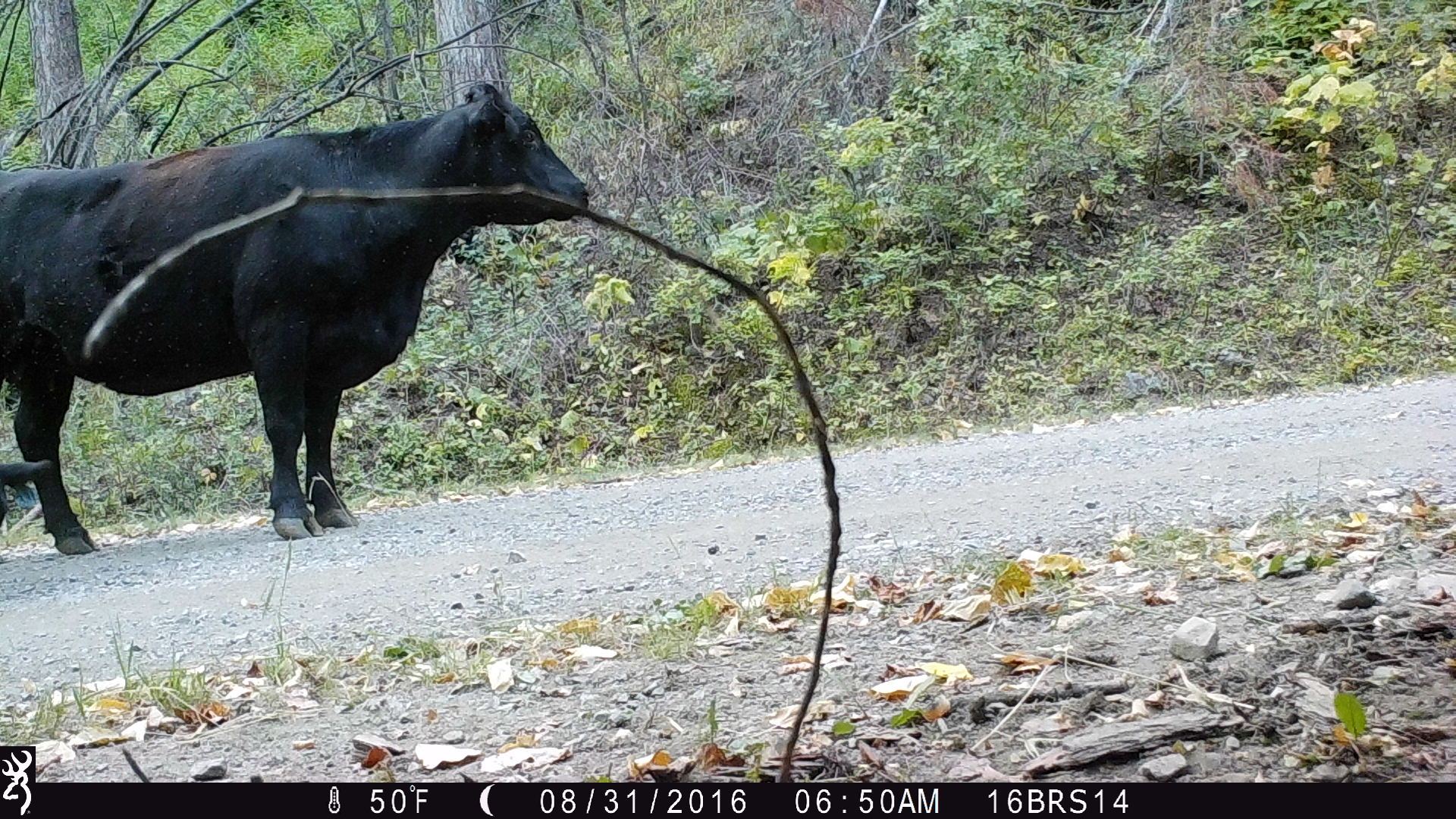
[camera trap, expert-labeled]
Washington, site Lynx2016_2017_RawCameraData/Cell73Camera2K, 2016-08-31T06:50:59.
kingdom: Animalia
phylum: Chordata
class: Mammalia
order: Artiodactyla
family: Bovidae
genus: Bos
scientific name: Bos taurus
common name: domestic cattle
Domestic cattle (Bos taurus). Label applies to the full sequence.